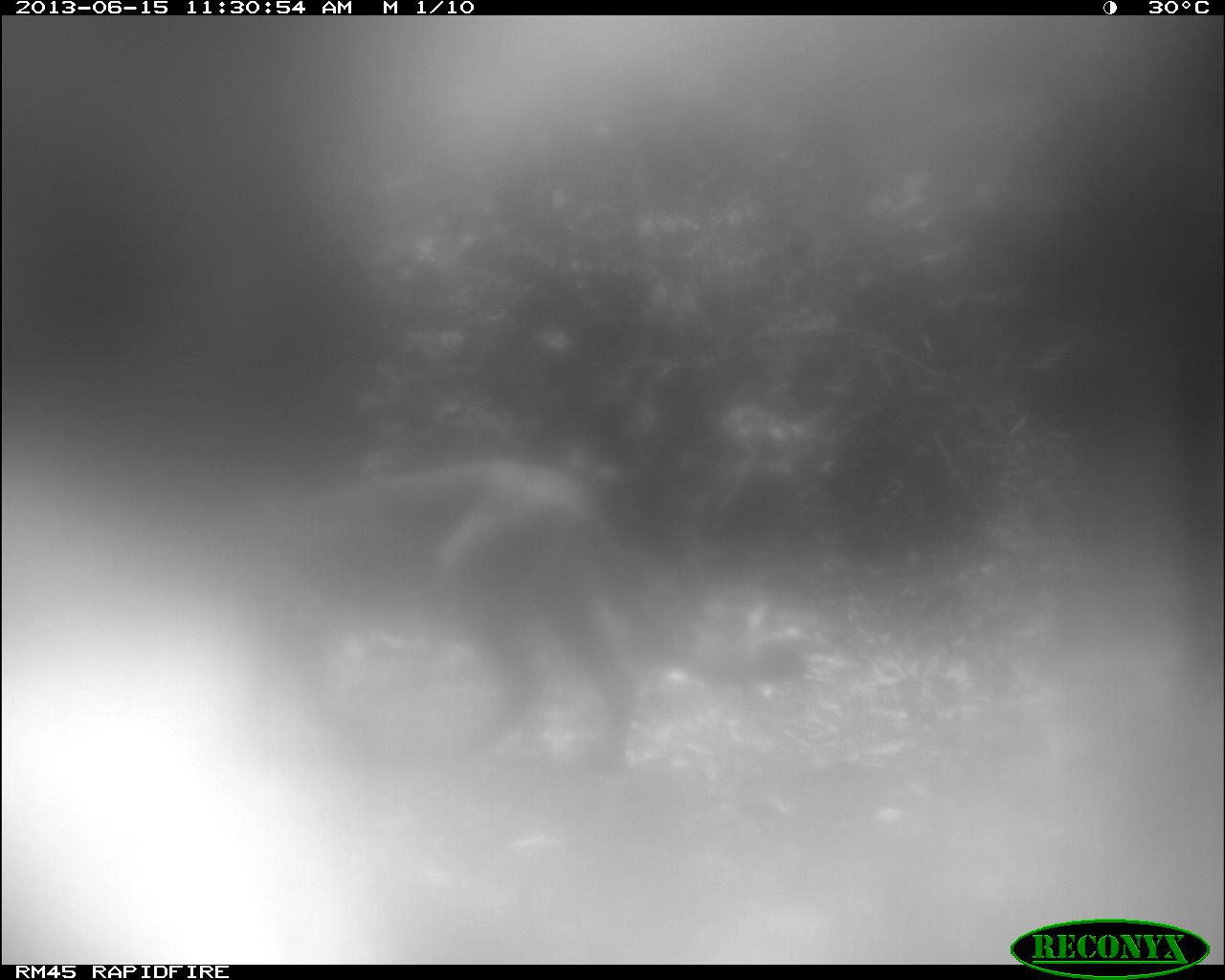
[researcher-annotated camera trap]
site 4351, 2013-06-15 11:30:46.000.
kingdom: Animalia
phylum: Chordata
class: Mammalia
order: Carnivora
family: Felidae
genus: Puma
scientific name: Puma concolor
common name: mountain lion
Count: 2.